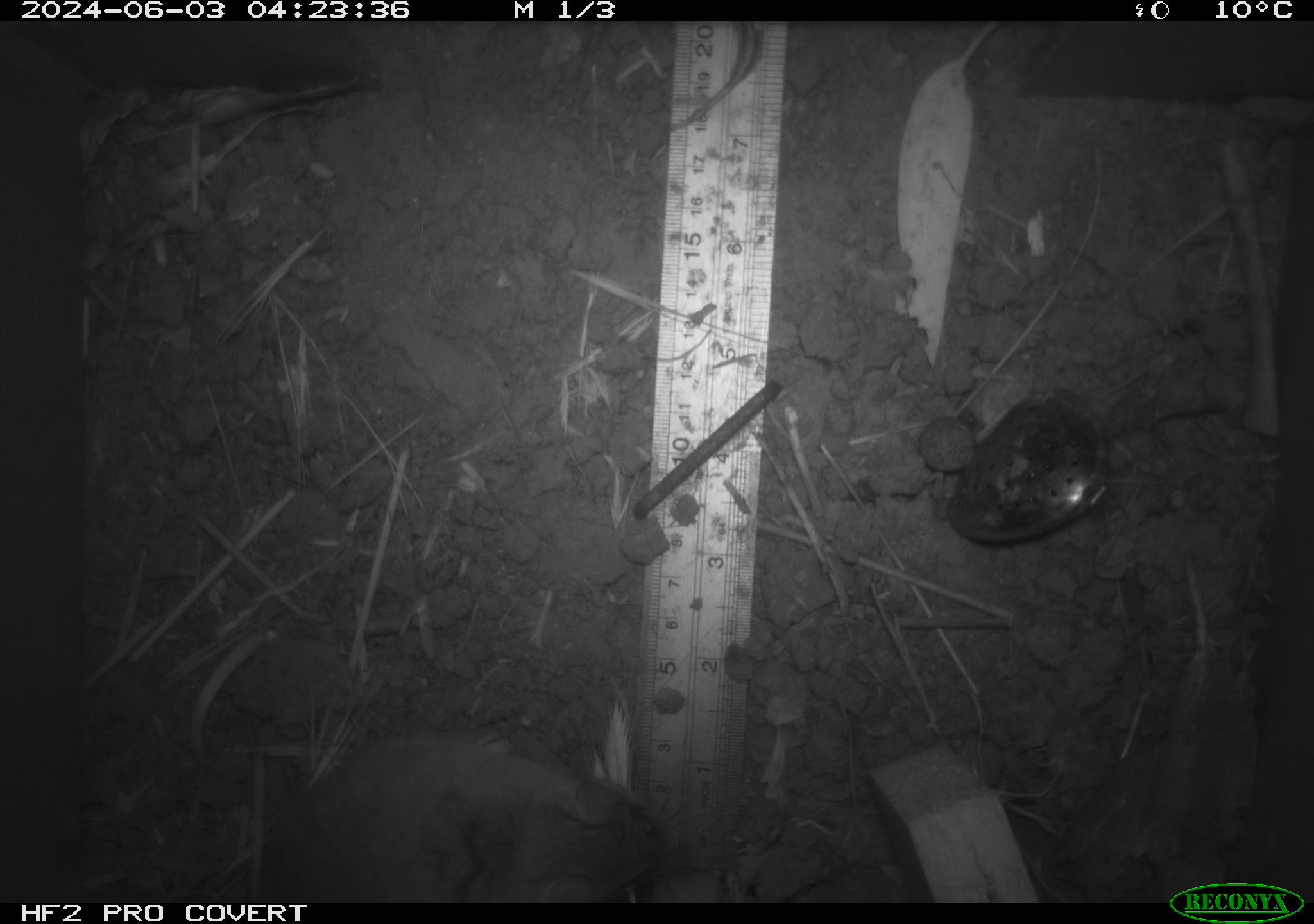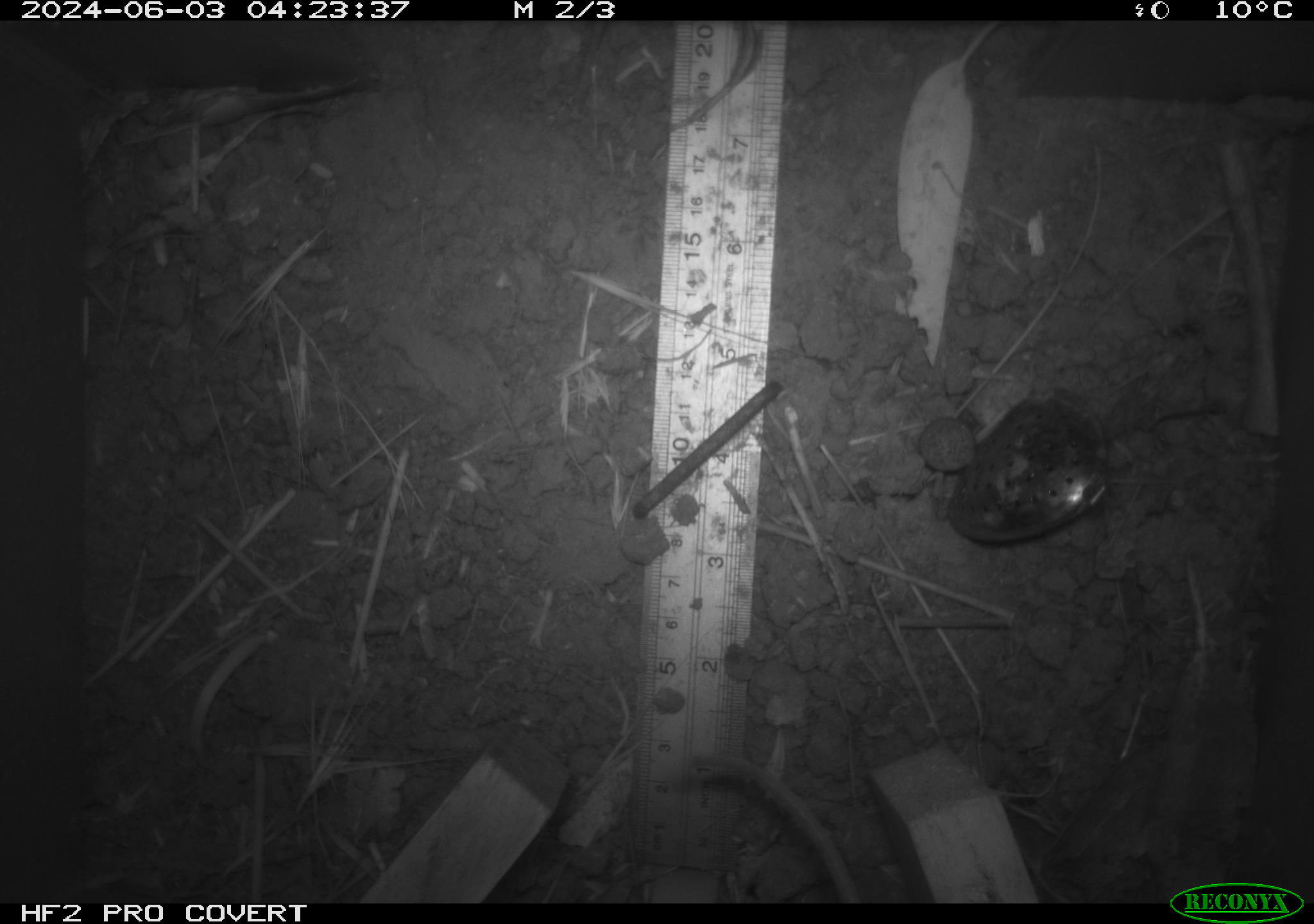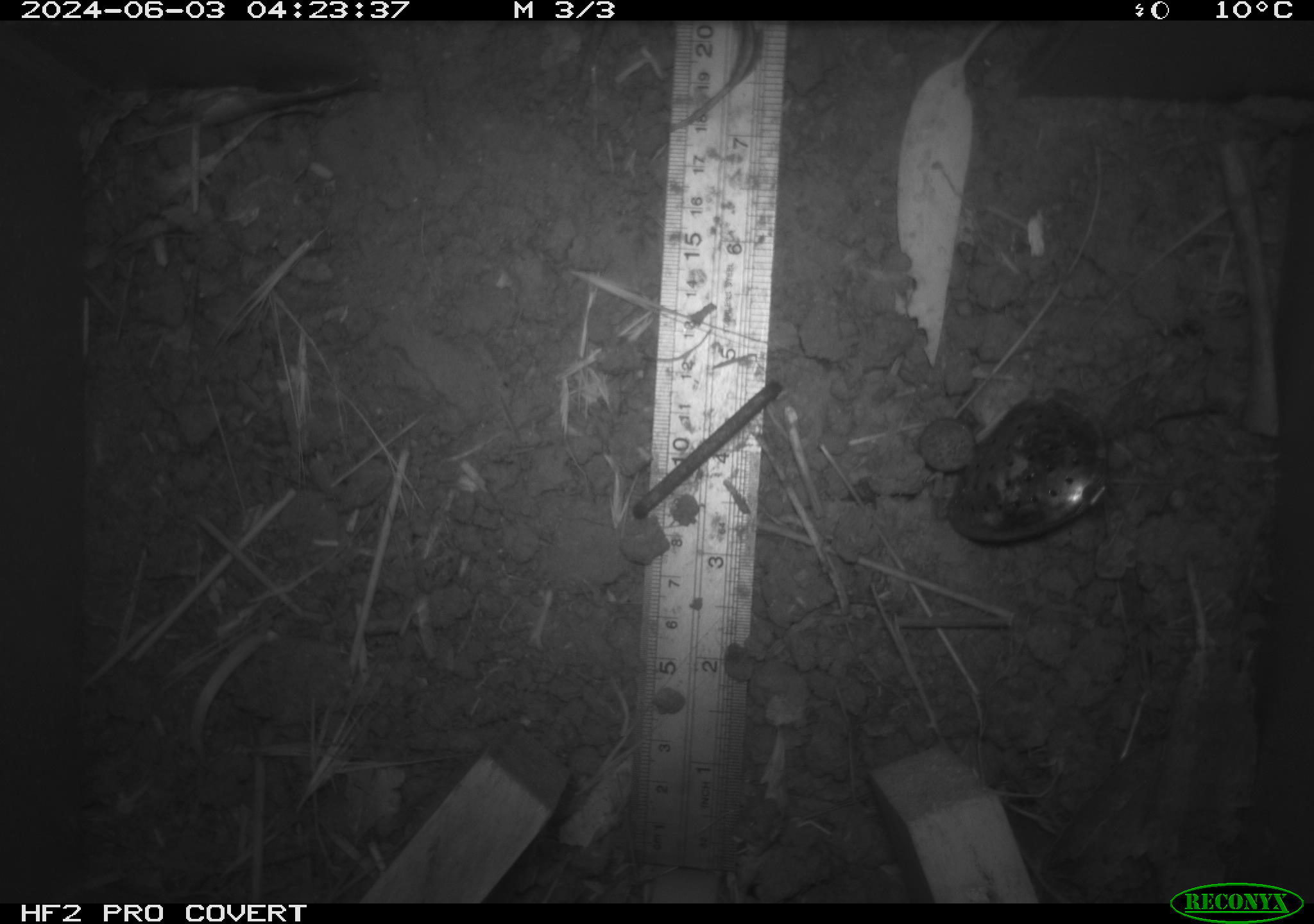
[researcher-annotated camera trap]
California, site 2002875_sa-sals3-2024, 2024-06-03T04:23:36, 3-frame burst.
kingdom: Animalia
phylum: Chordata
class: Mammalia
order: Rodentia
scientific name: Rodentia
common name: rodent